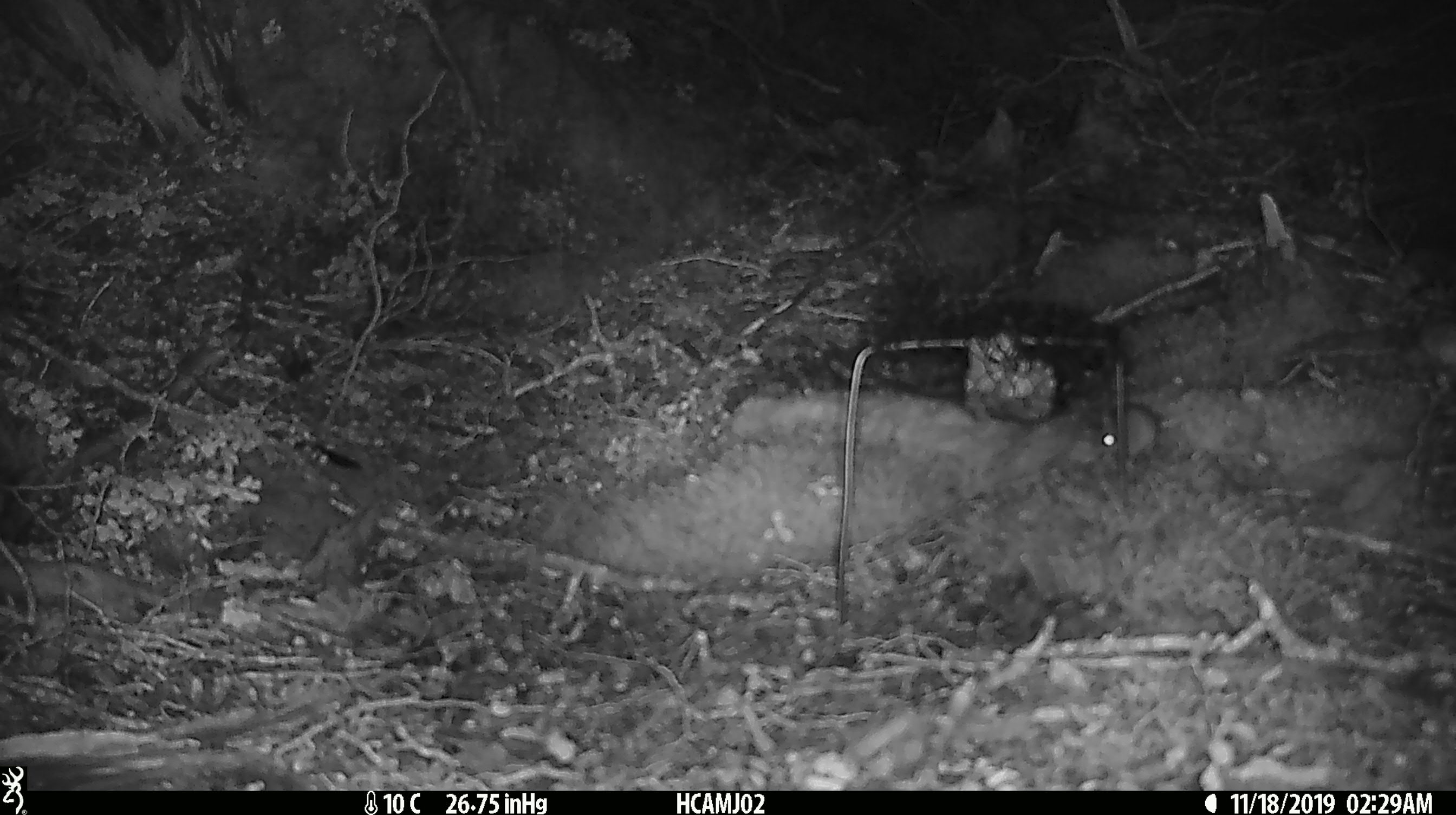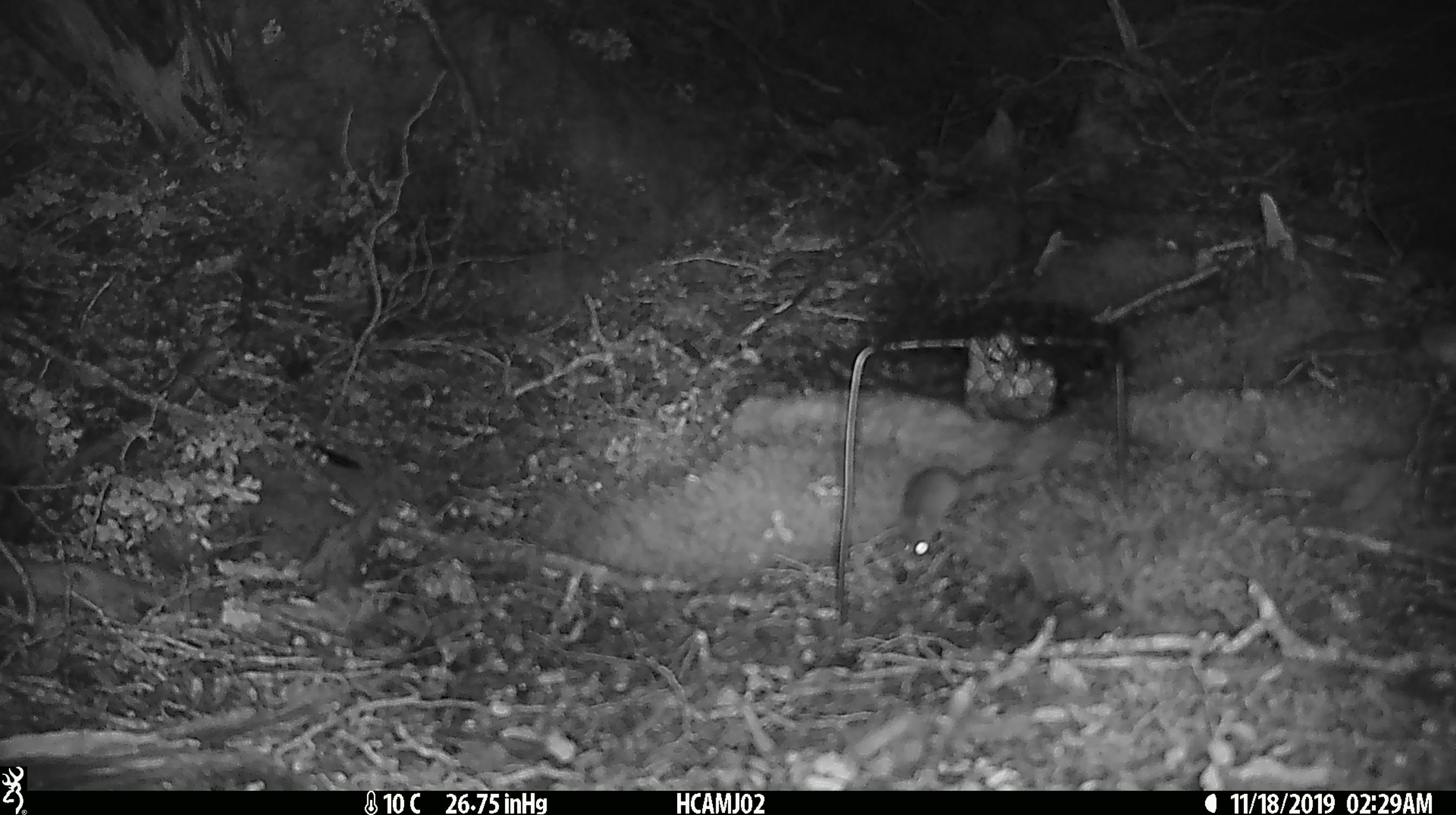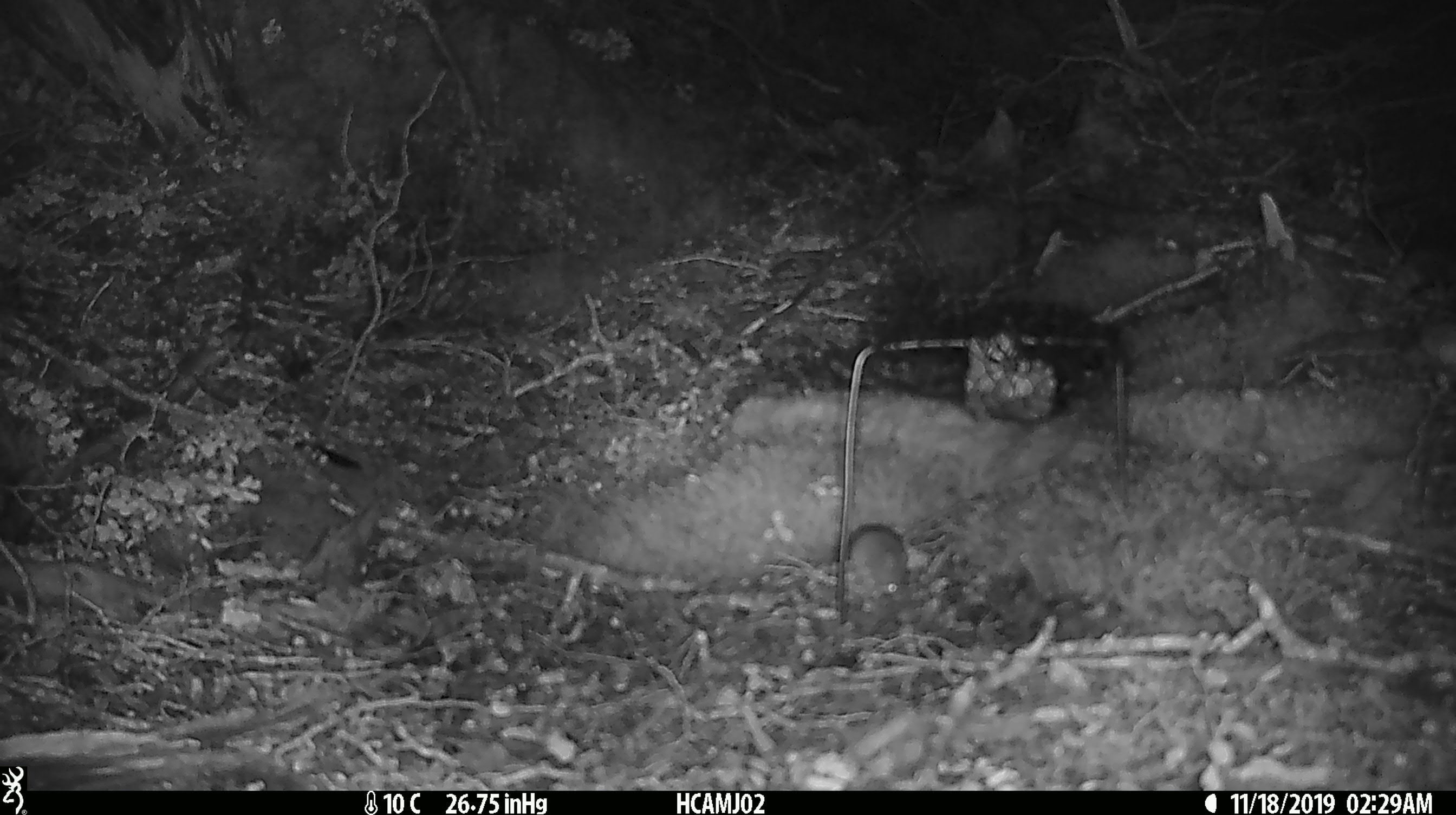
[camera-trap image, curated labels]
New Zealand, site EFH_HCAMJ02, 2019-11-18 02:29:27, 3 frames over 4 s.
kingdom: Animalia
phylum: Chordata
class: Mammalia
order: Rodentia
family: Muridae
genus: Mus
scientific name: Mus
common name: mouse